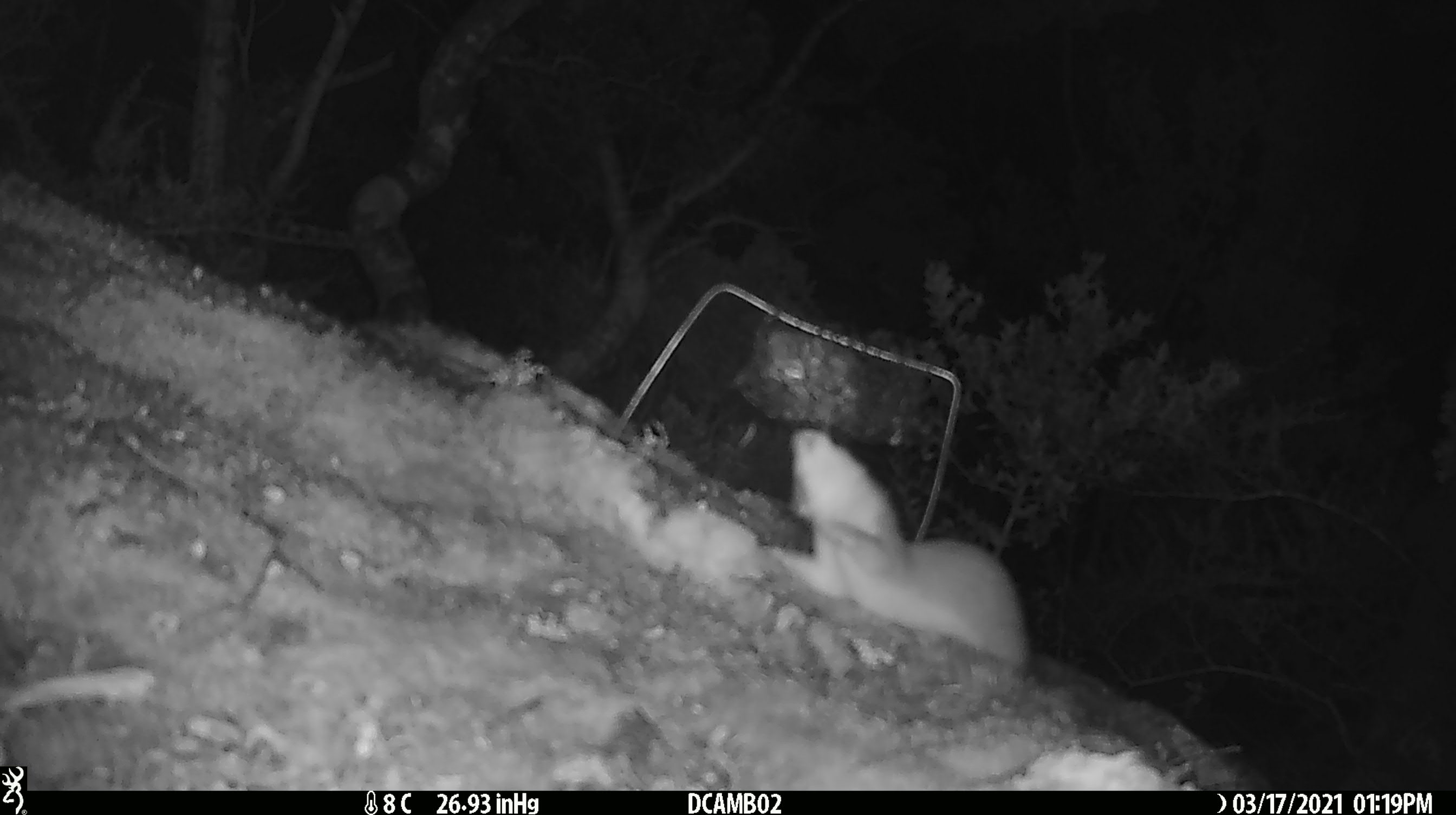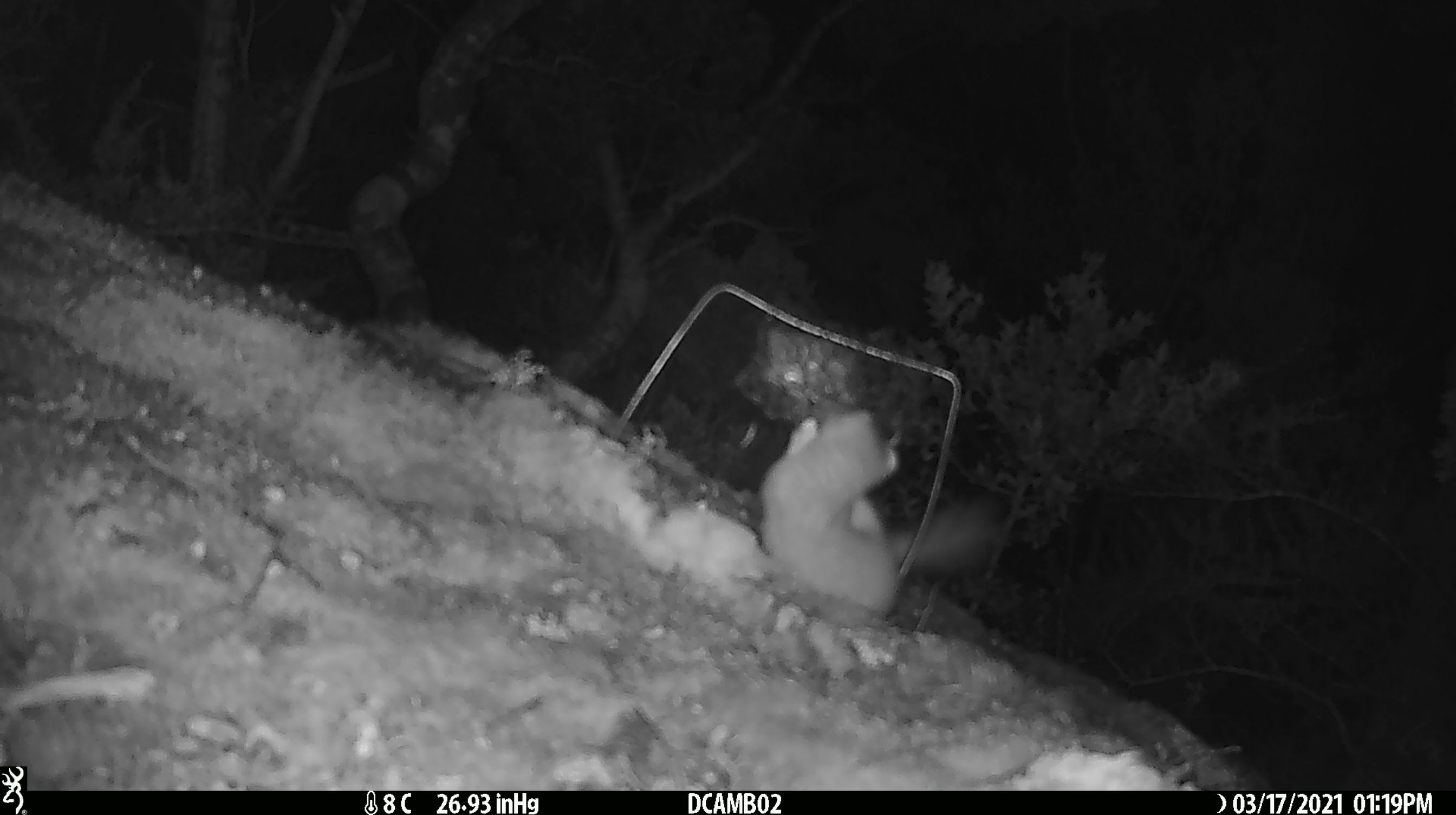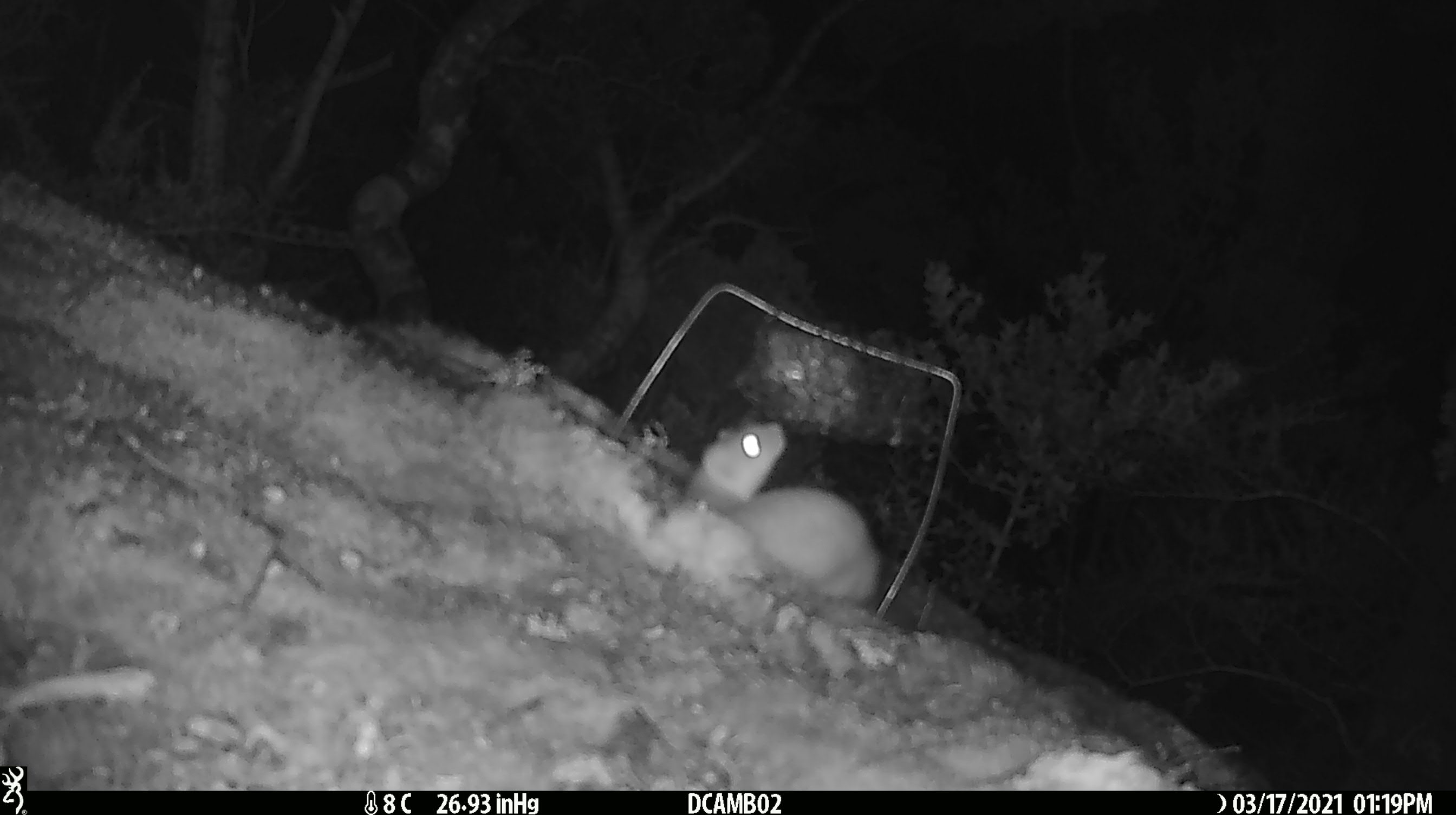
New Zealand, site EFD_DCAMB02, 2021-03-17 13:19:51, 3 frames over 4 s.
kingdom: Animalia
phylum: Chordata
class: Mammalia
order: Carnivora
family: Mustelidae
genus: Mustela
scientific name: Mustela erminea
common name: stoat